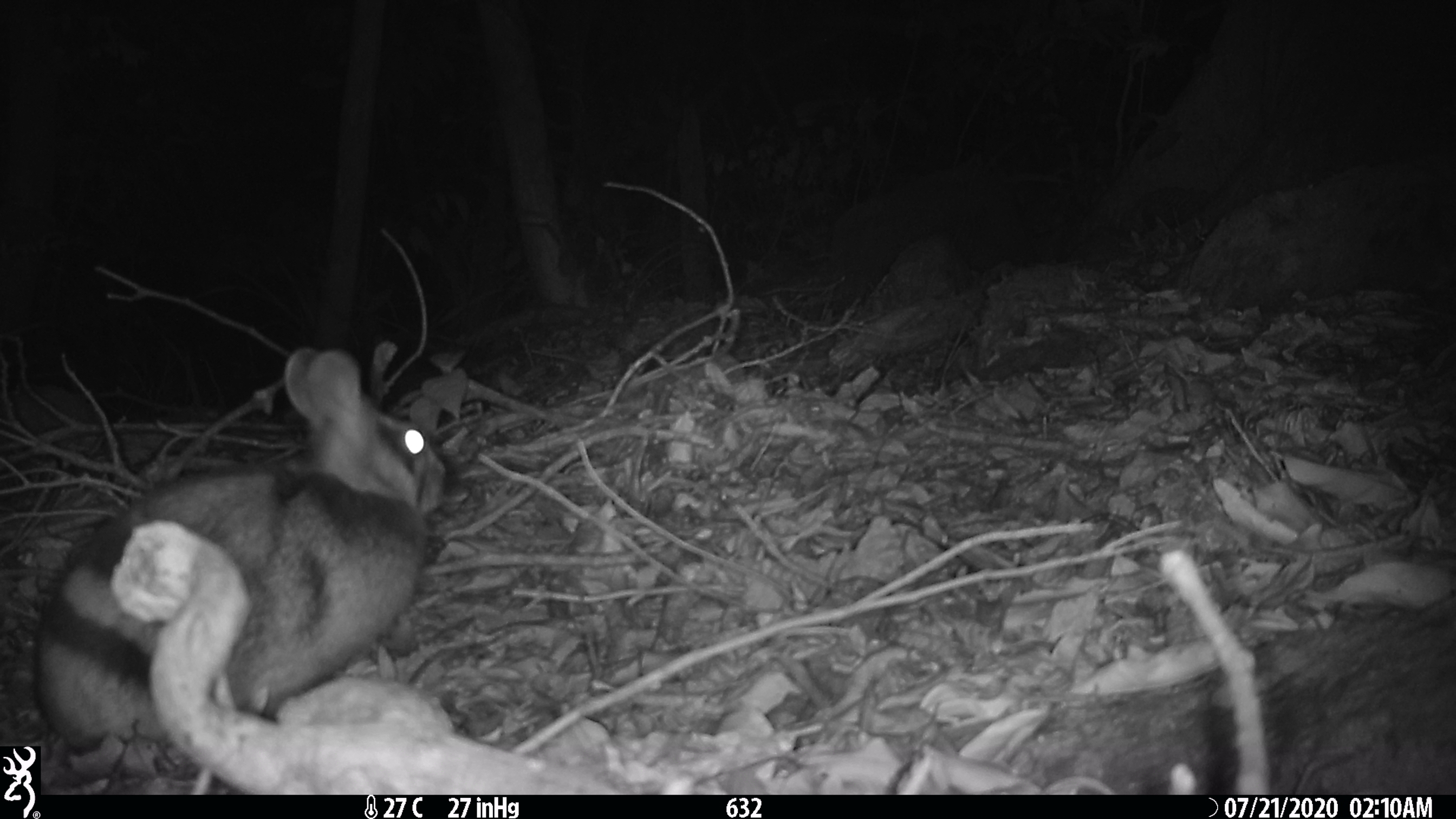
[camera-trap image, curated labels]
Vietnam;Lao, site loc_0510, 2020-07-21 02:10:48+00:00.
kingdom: Animalia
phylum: Chordata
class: Mammalia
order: Lagomorpha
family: Leporidae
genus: Nesolagus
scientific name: Nesolagus timminsi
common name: annamite striped rabbit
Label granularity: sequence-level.